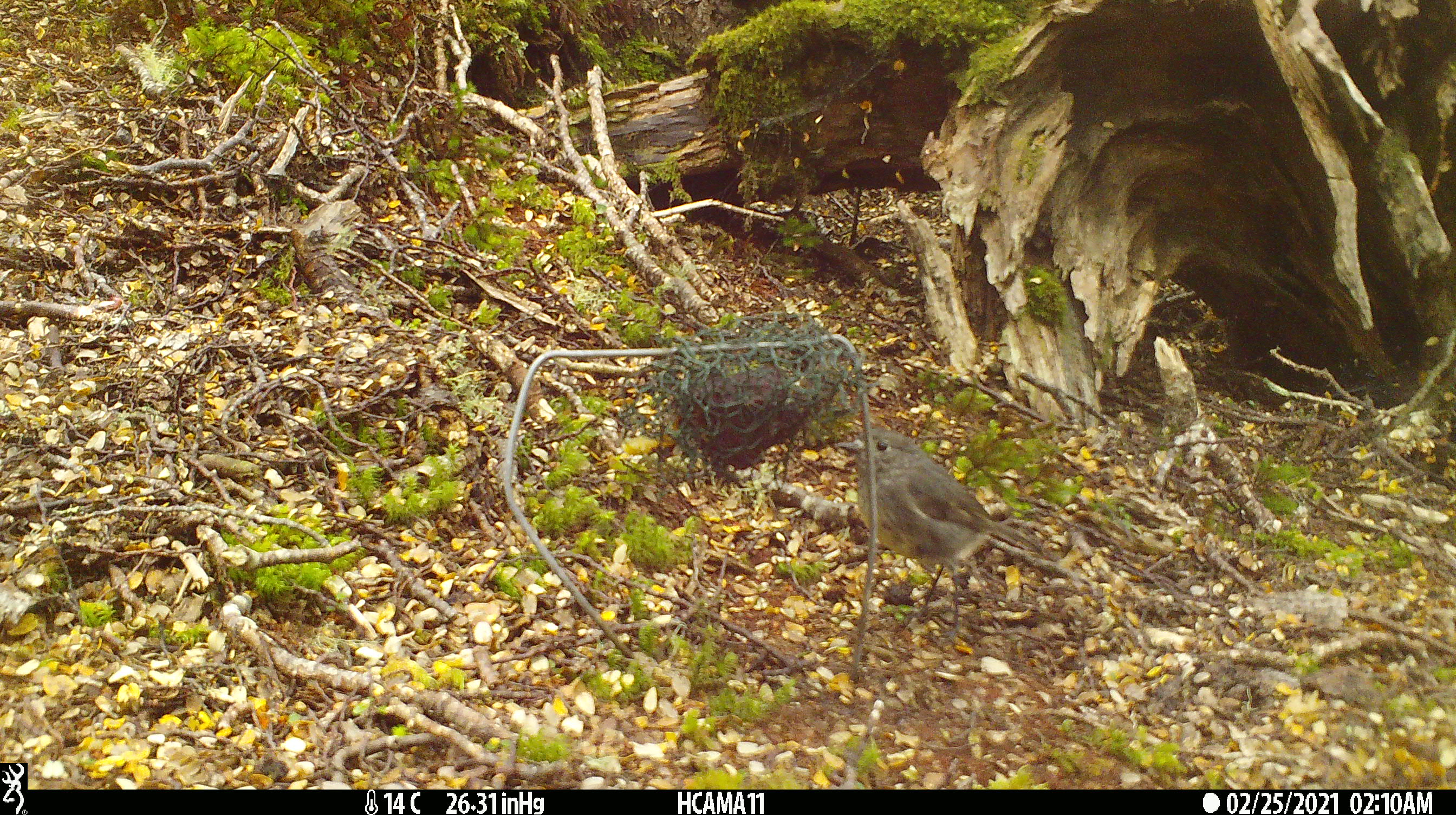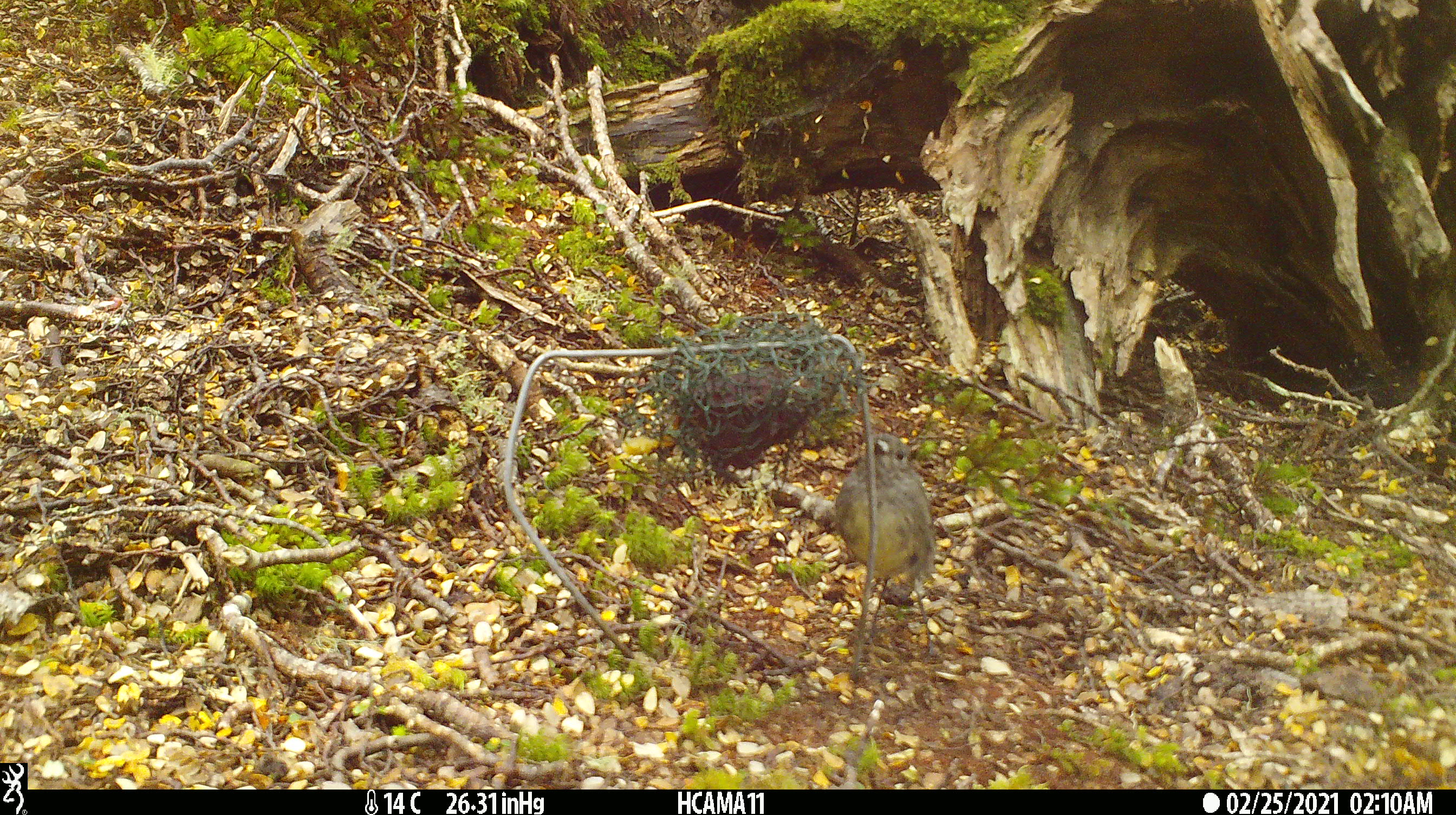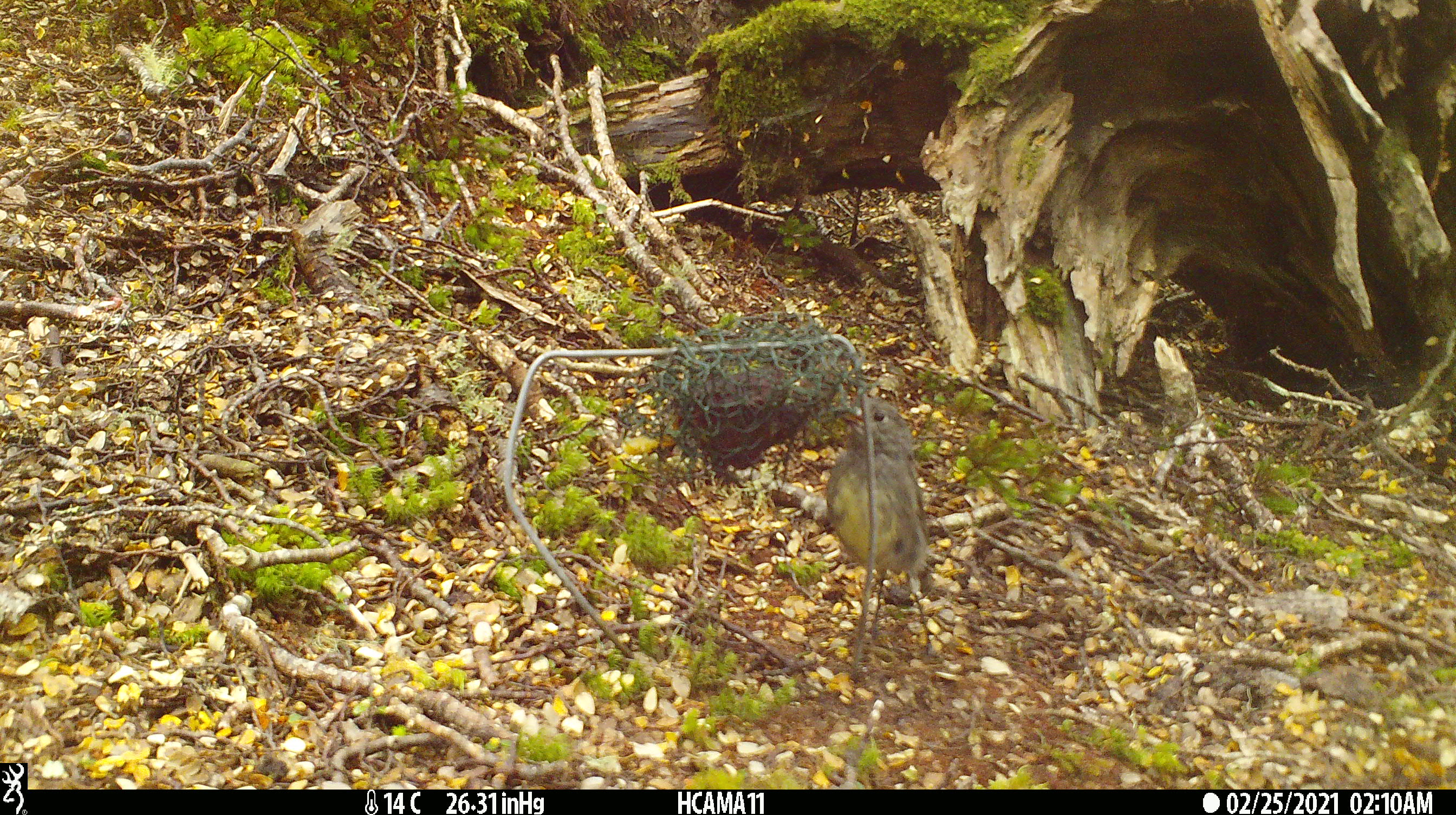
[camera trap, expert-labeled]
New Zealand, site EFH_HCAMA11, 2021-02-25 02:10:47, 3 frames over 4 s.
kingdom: Animalia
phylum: Chordata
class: Aves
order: Passeriformes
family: Petroicidae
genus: Petroica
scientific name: Petroica australis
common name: new zealand robin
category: robin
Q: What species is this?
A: Robin (new zealand robin) (Petroica australis).